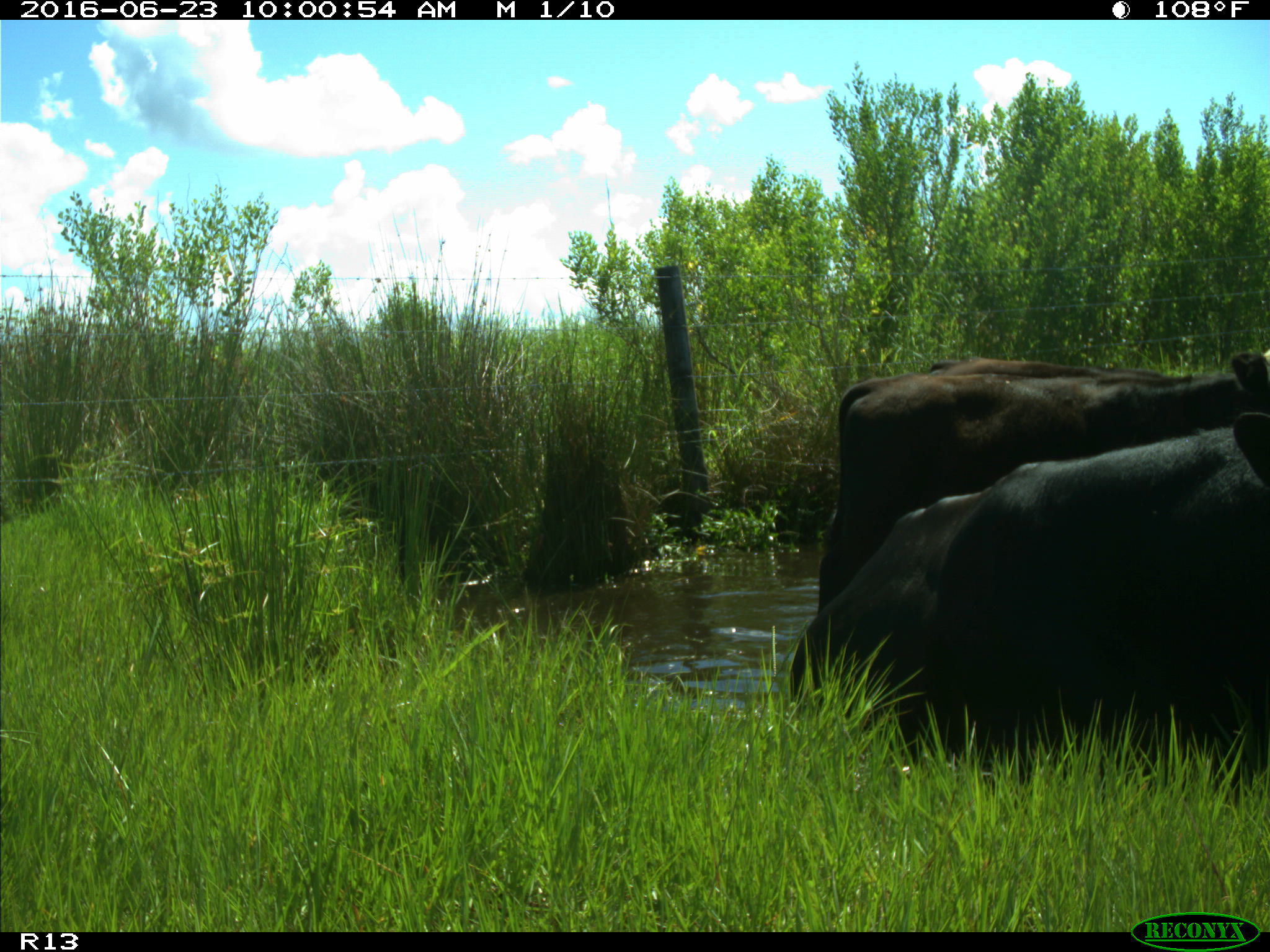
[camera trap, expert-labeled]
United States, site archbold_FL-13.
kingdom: Animalia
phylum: Chordata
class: Mammalia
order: Artiodactyla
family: Bovidae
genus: Bos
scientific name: Bos taurus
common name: domestic cow